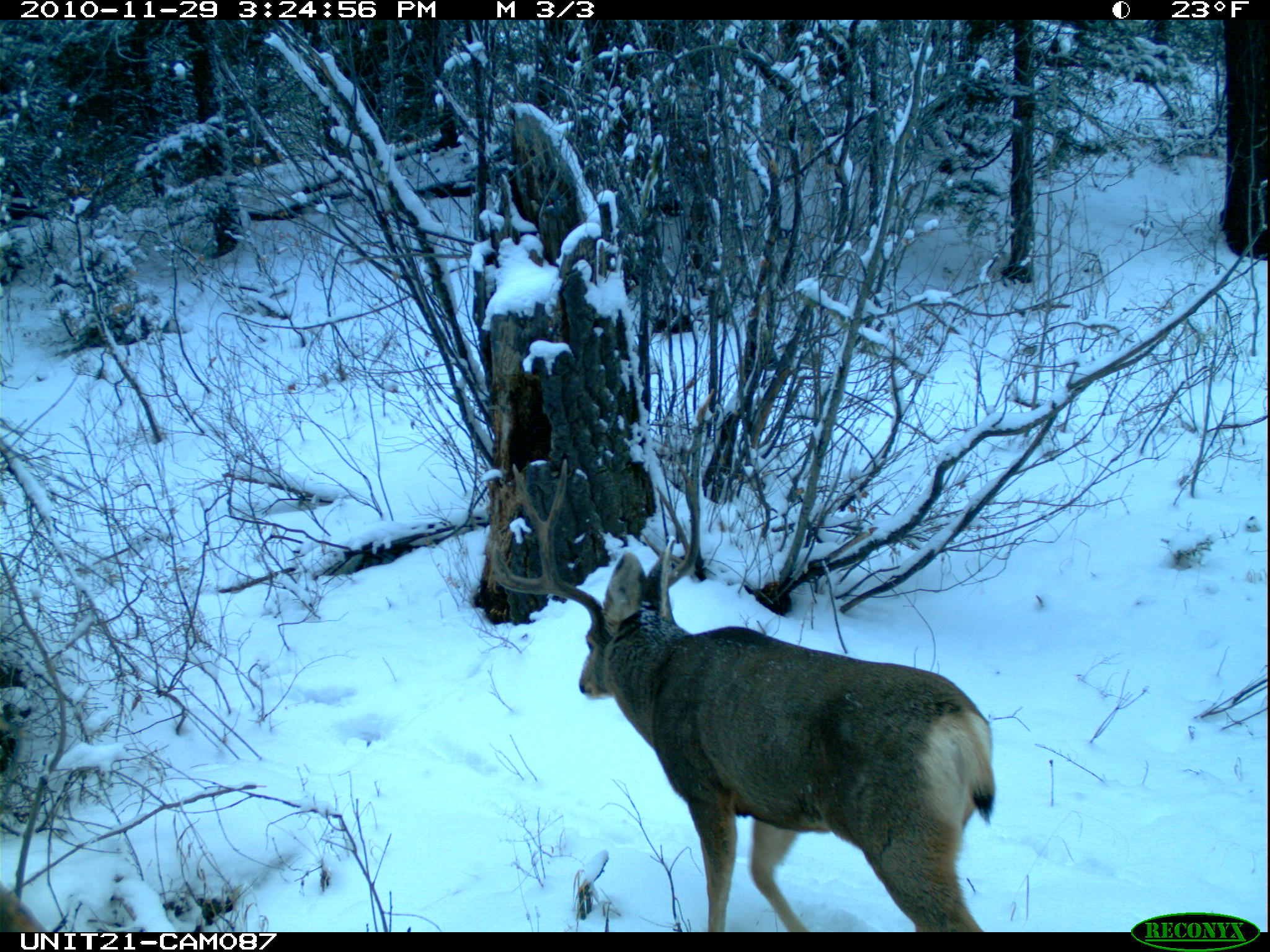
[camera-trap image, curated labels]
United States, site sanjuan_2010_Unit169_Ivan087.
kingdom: Animalia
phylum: Chordata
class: Mammalia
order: Artiodactyla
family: Cervidae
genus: Odocoileus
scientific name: Odocoileus hemionus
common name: mule deer